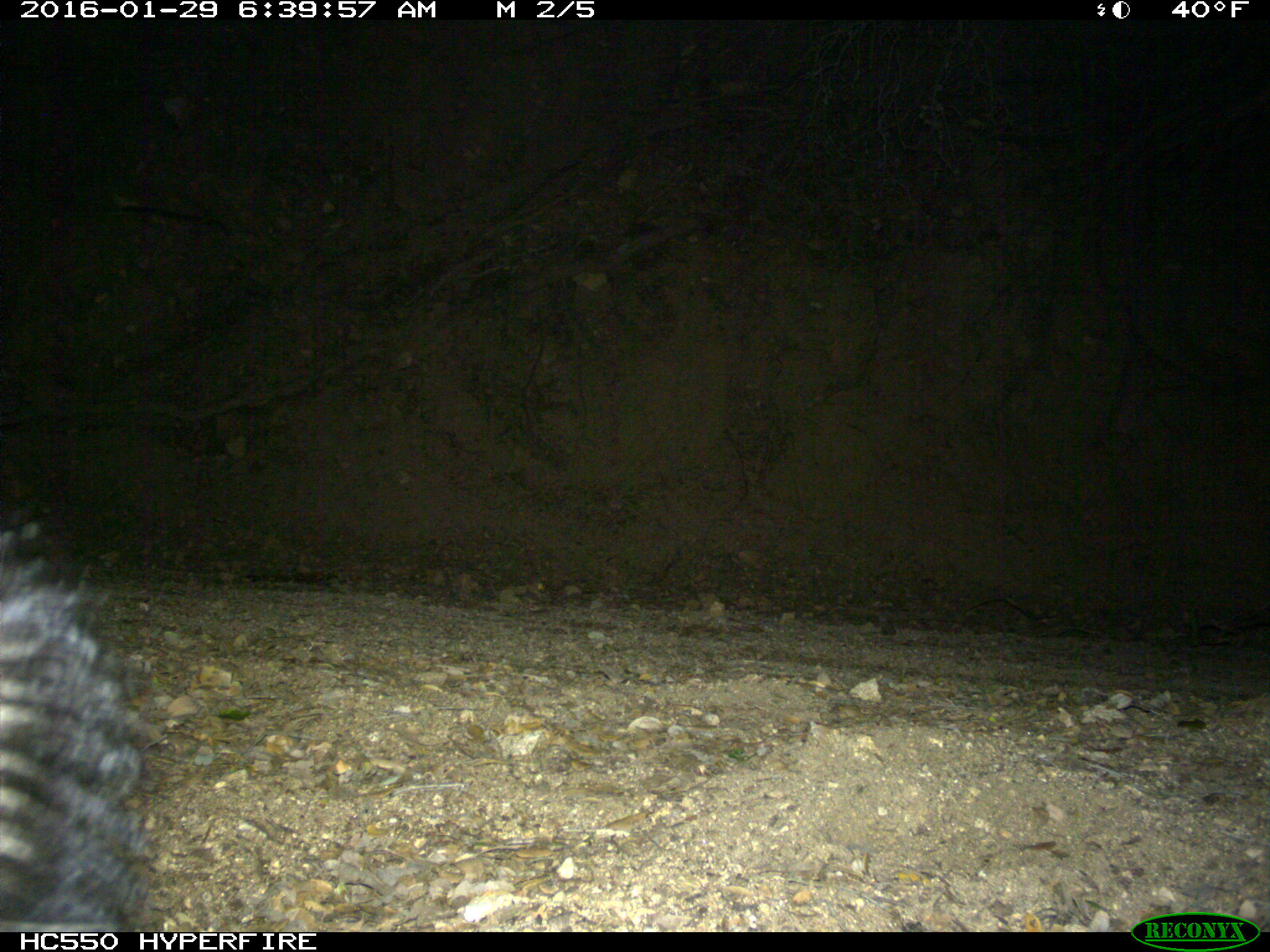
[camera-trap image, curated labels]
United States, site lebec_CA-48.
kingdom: Animalia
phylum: Chordata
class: Mammalia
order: Carnivora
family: Mephitidae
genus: Mephitis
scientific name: Mephitis mephitis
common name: striped skunk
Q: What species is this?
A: Mephitis mephitis (striped skunk).